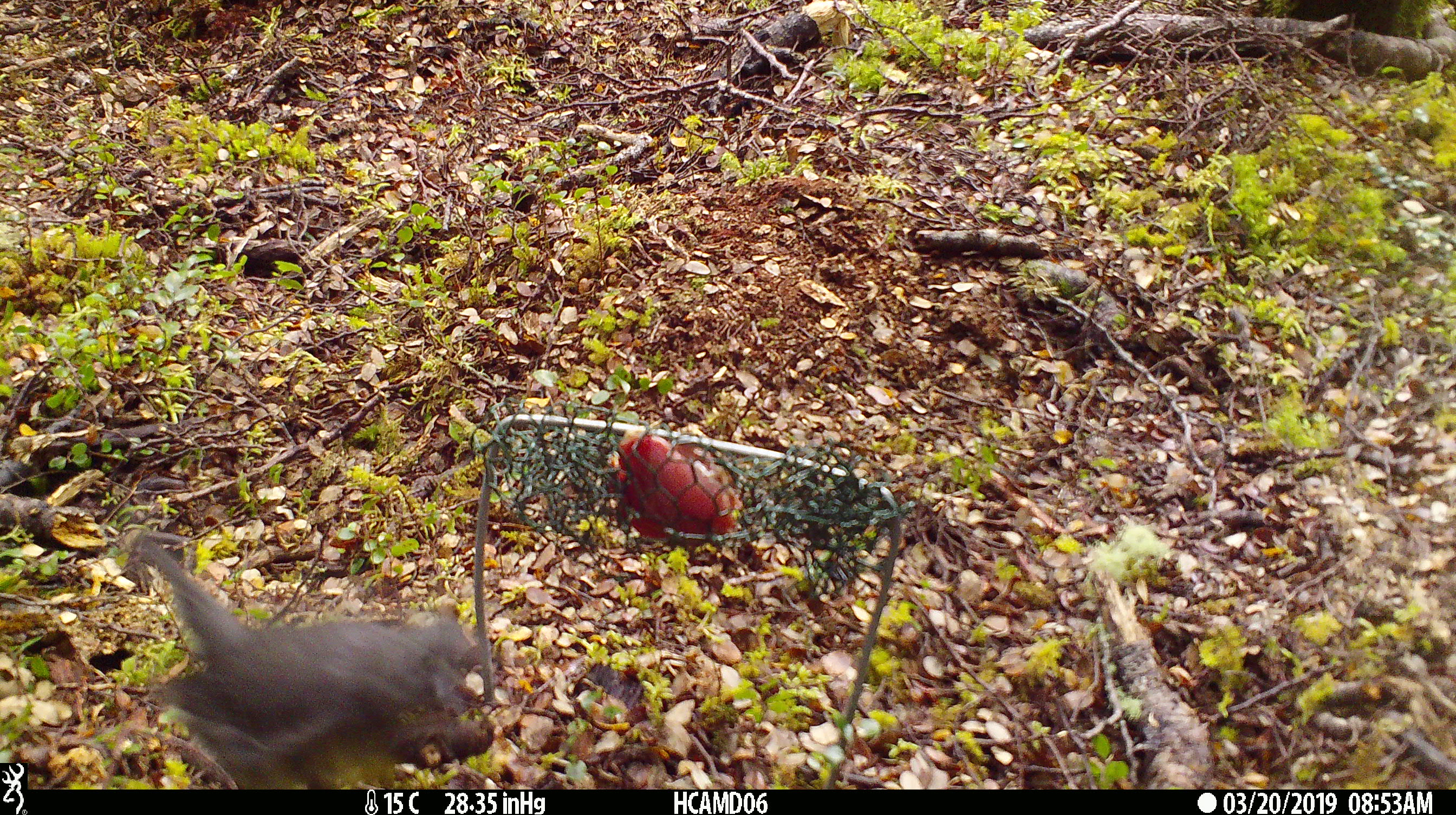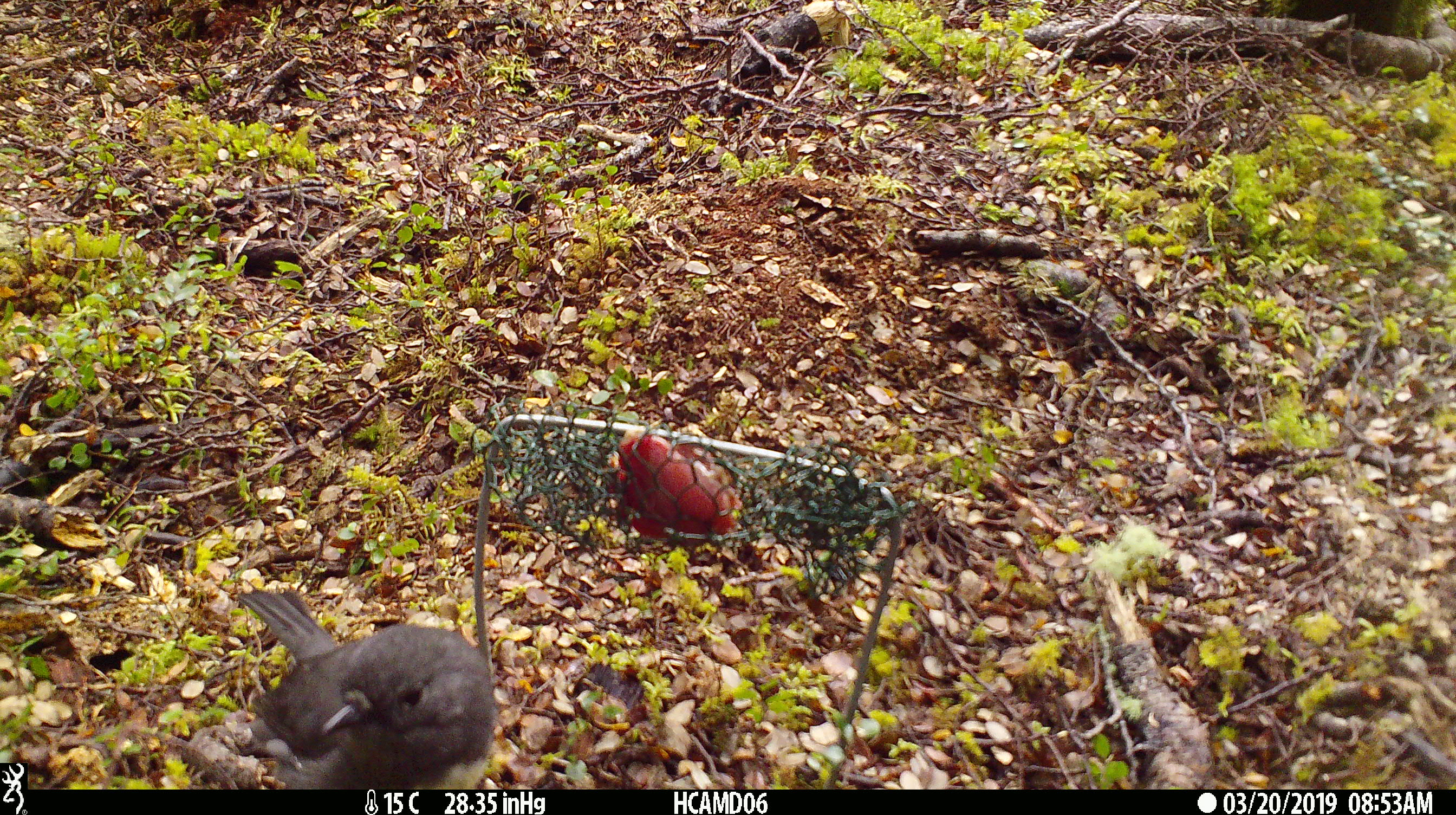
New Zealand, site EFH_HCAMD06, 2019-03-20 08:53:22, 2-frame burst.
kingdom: Animalia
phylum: Chordata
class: Aves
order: Passeriformes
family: Petroicidae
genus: Petroica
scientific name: Petroica australis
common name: new zealand robin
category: robin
Robin (new zealand robin) (Petroica australis).